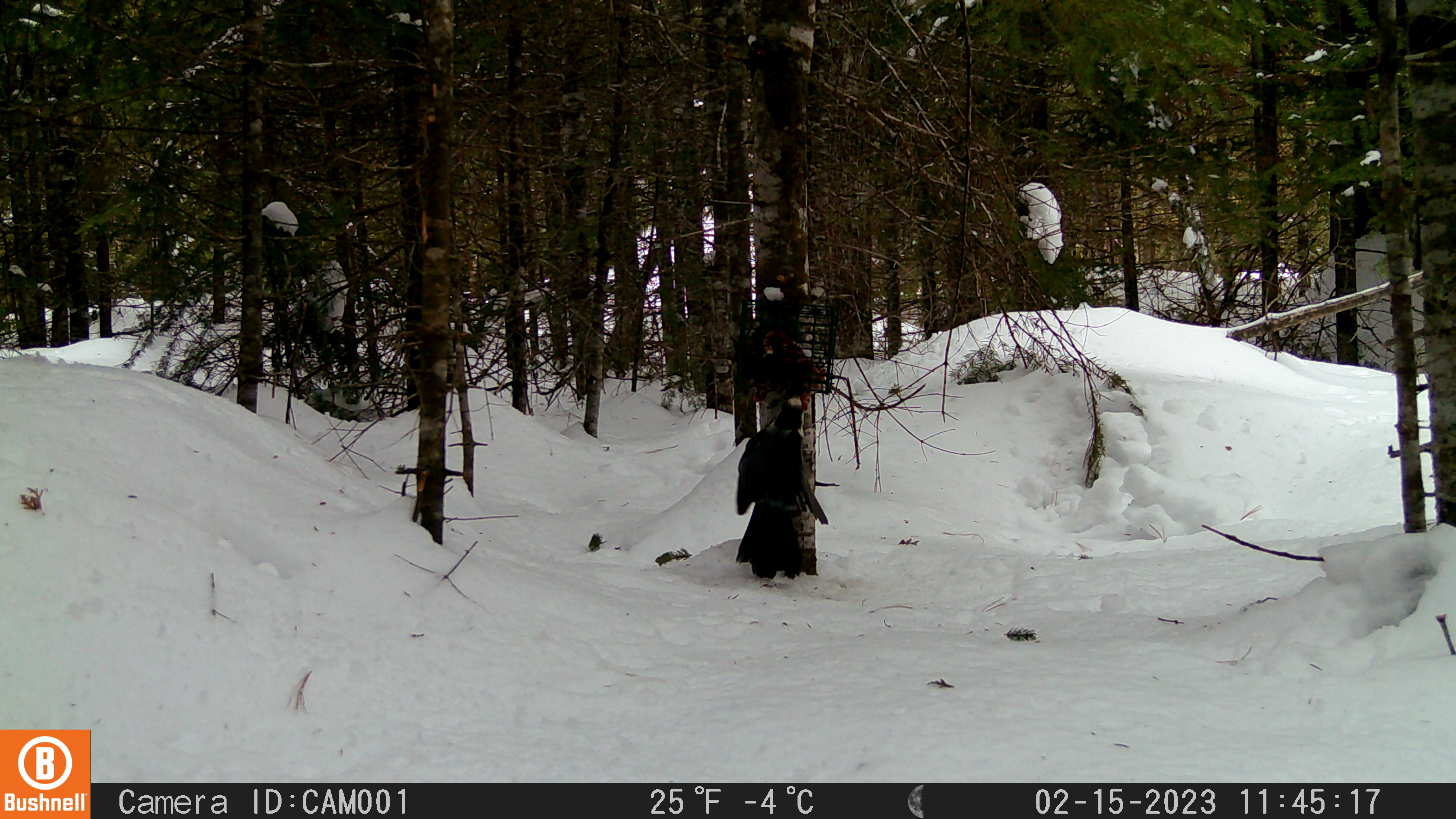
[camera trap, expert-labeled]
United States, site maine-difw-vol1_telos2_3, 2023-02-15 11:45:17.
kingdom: Animalia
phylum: Chordata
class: Aves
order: Passeriformes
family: Corvidae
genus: Perisoreus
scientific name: Perisoreus canadensis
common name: canada jay